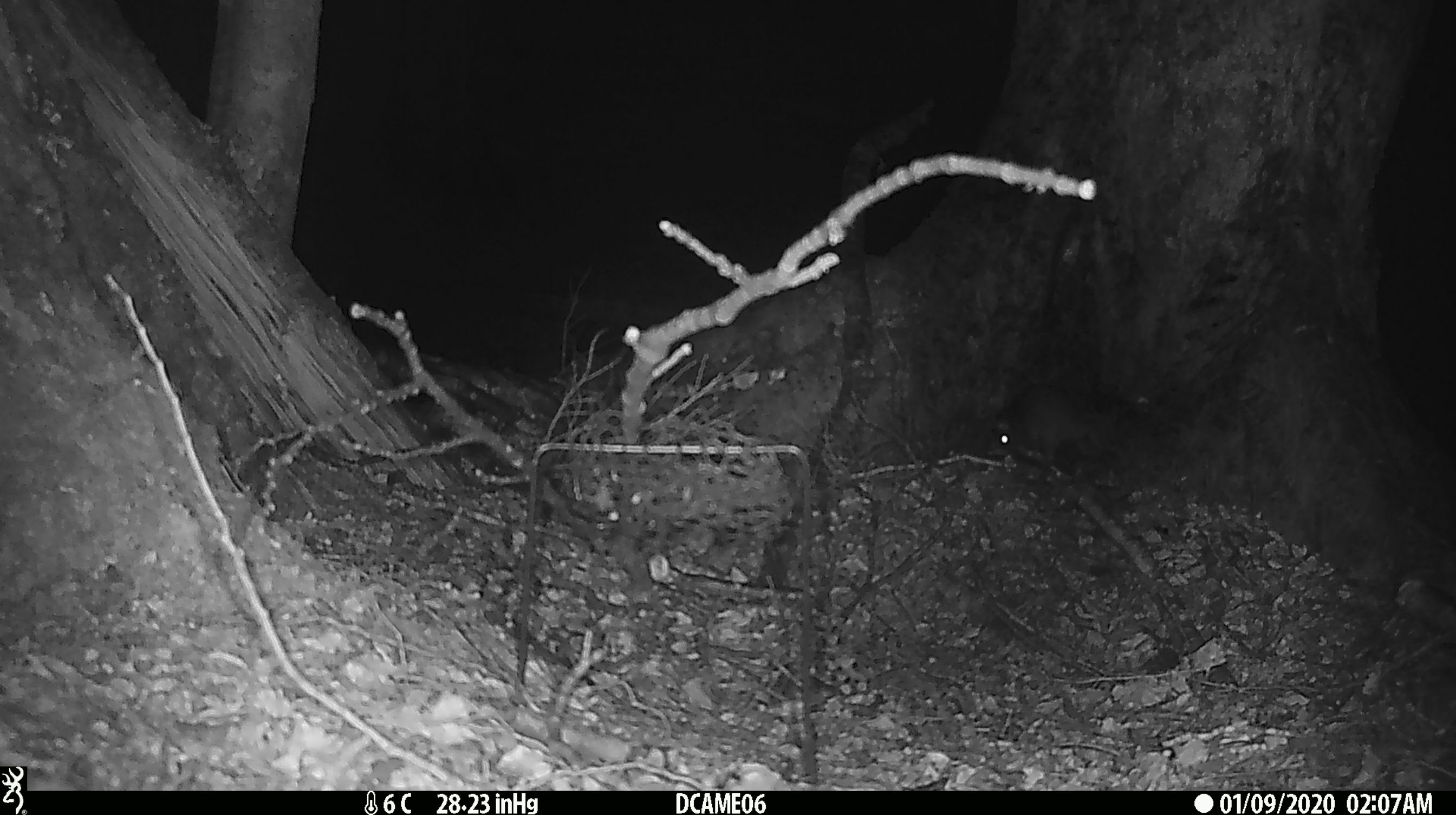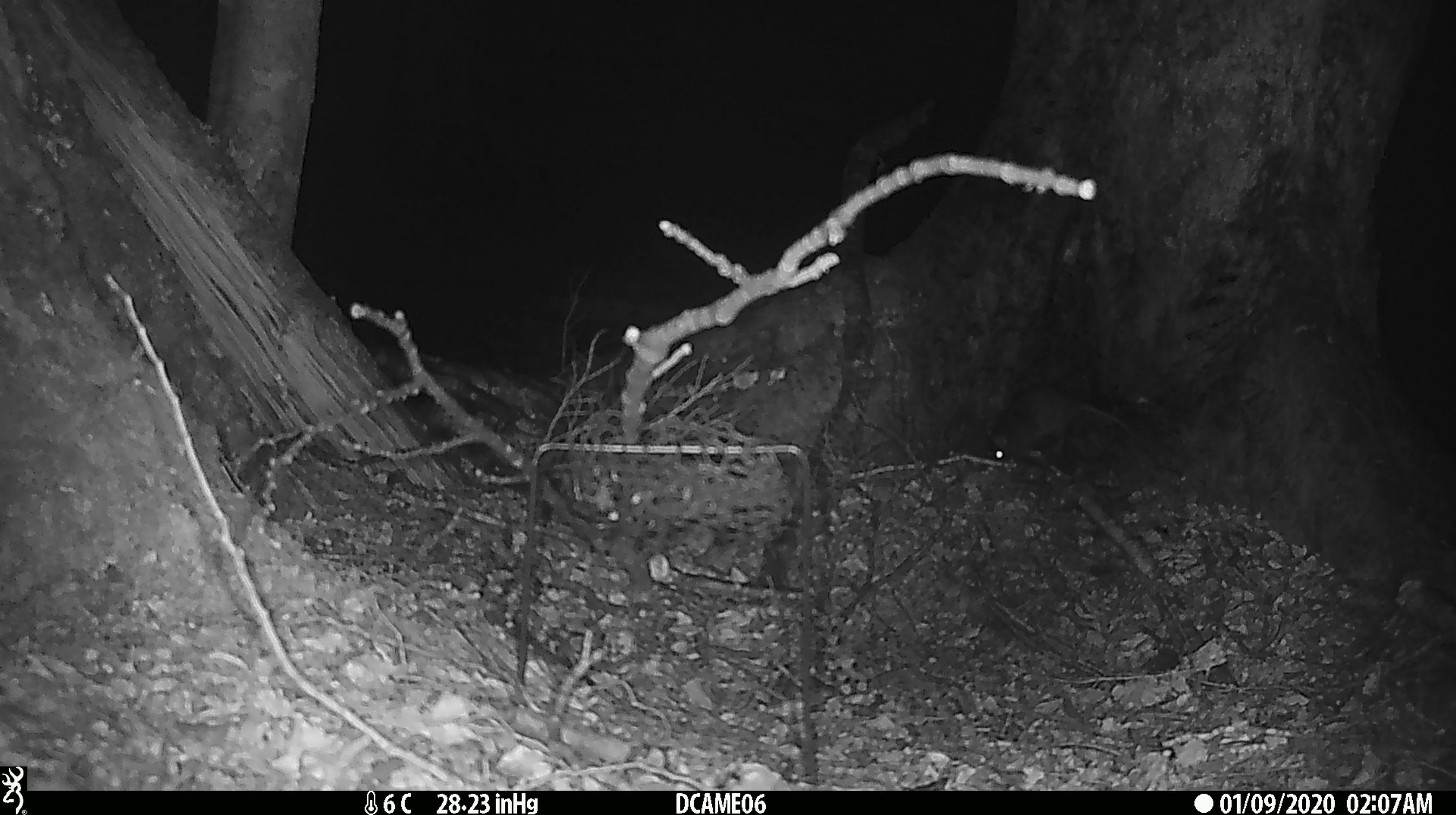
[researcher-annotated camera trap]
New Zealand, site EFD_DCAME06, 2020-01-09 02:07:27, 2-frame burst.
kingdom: Animalia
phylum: Chordata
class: Mammalia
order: Rodentia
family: Muridae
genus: Rattus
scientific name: Rattus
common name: rat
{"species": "rat (Rattus)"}